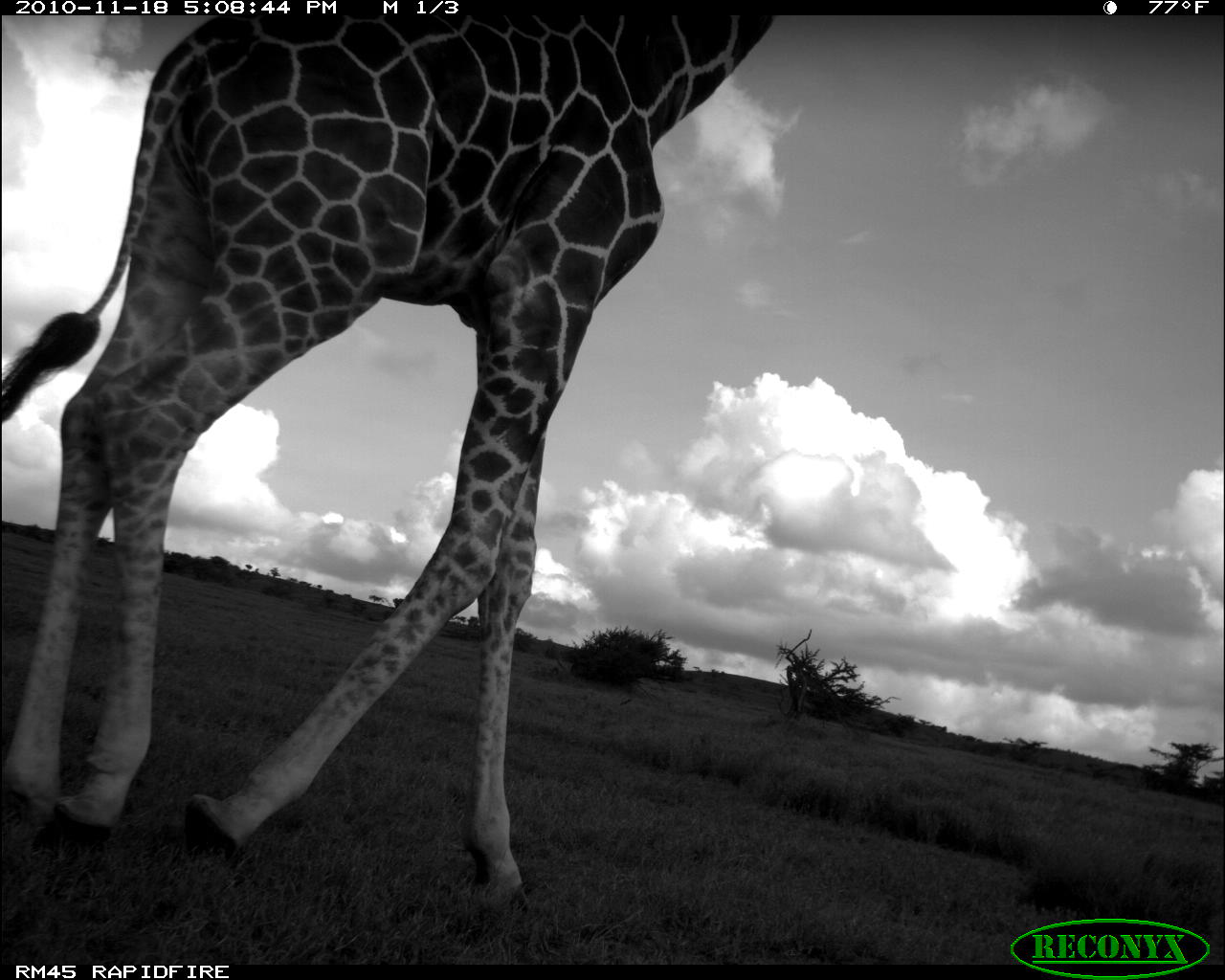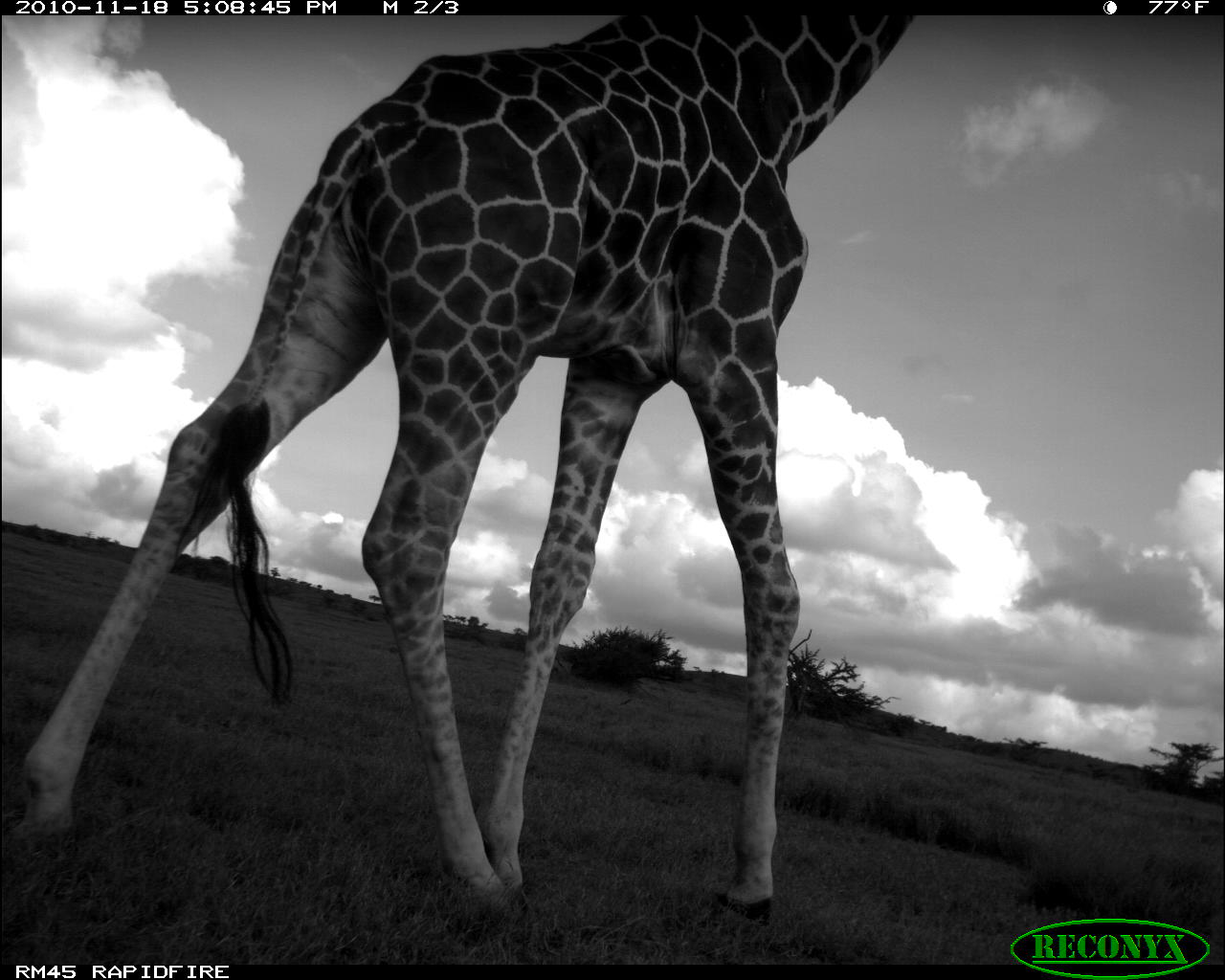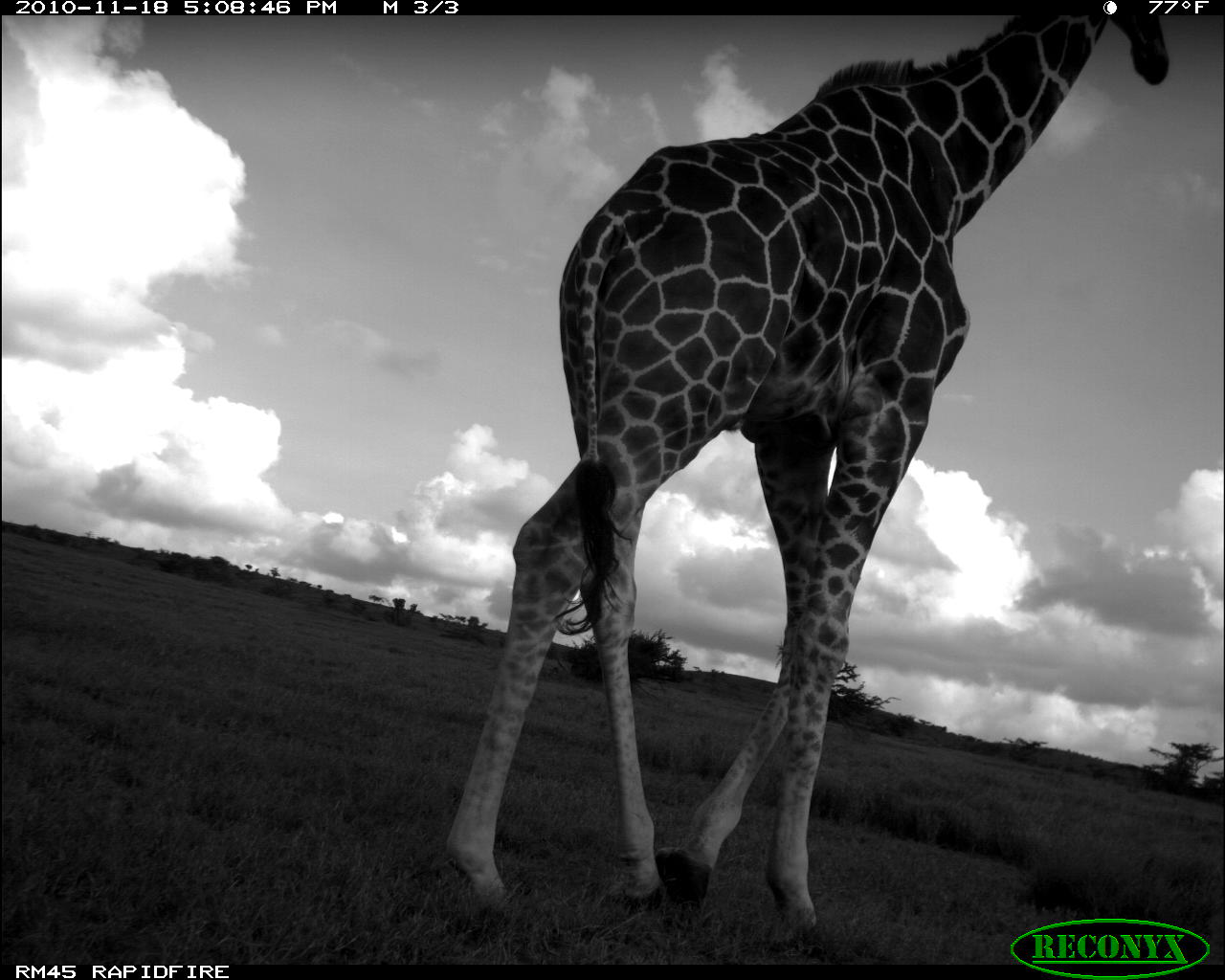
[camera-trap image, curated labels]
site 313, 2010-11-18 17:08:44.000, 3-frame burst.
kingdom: Animalia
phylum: Chordata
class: Mammalia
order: Artiodactyla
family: Giraffidae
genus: Giraffa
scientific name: Giraffa camelopardalis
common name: giraffe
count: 1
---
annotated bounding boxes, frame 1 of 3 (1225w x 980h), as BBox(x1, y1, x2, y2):
giraffa camelopardalis: BBox(0, 7, 776, 913)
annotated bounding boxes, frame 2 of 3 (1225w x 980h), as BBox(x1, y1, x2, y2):
giraffa camelopardalis: BBox(0, 10, 918, 921)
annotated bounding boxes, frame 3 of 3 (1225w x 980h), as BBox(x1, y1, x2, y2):
giraffa camelopardalis: BBox(440, 11, 1171, 941)